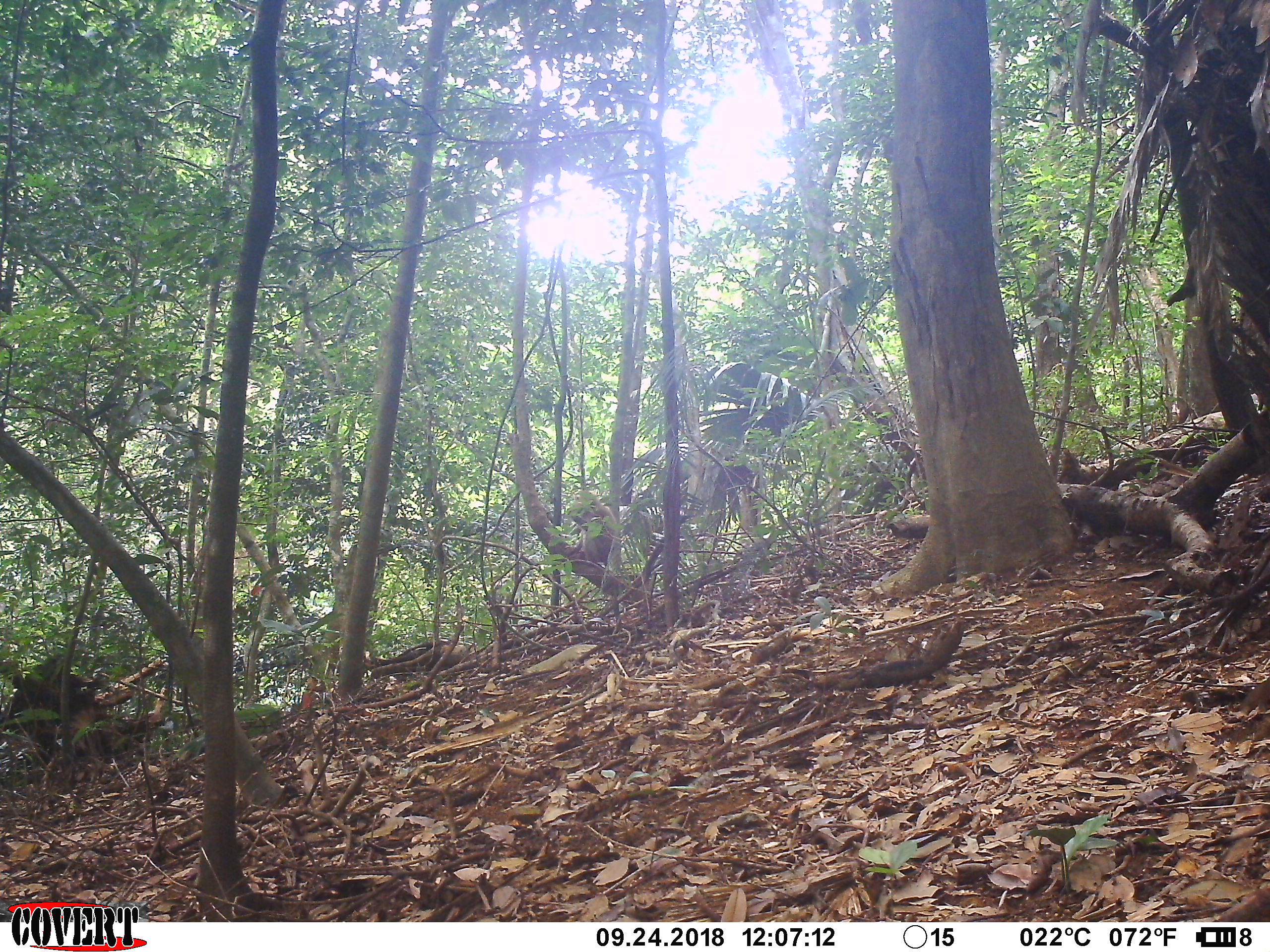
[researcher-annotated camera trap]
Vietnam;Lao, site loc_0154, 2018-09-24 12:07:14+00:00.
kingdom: Animalia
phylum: Chordata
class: Mammalia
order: Primates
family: Cercopithecidae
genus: Macaca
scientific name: Macaca nemestrina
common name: pig-tailed macaque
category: pig tailed macaque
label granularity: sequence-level